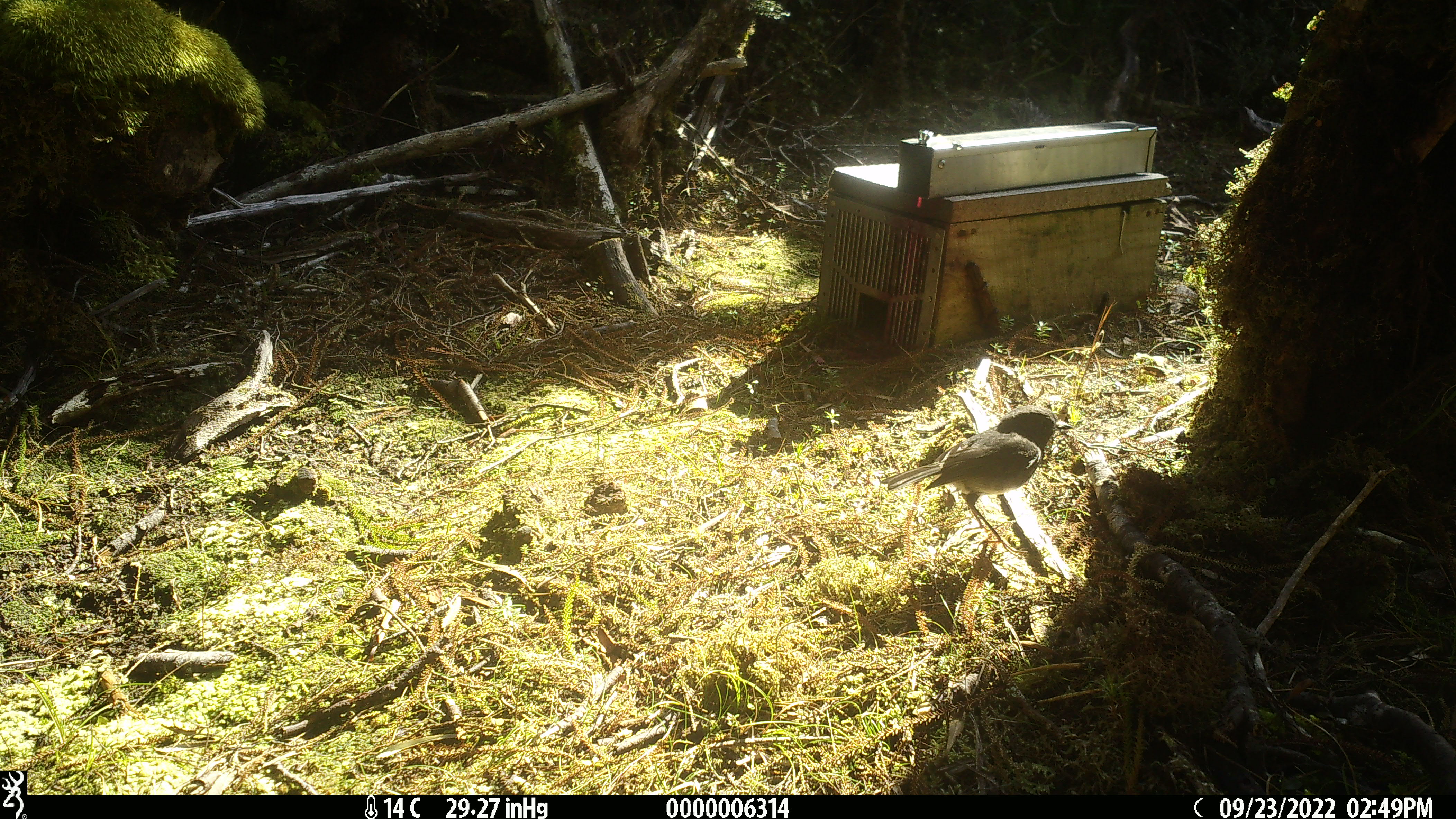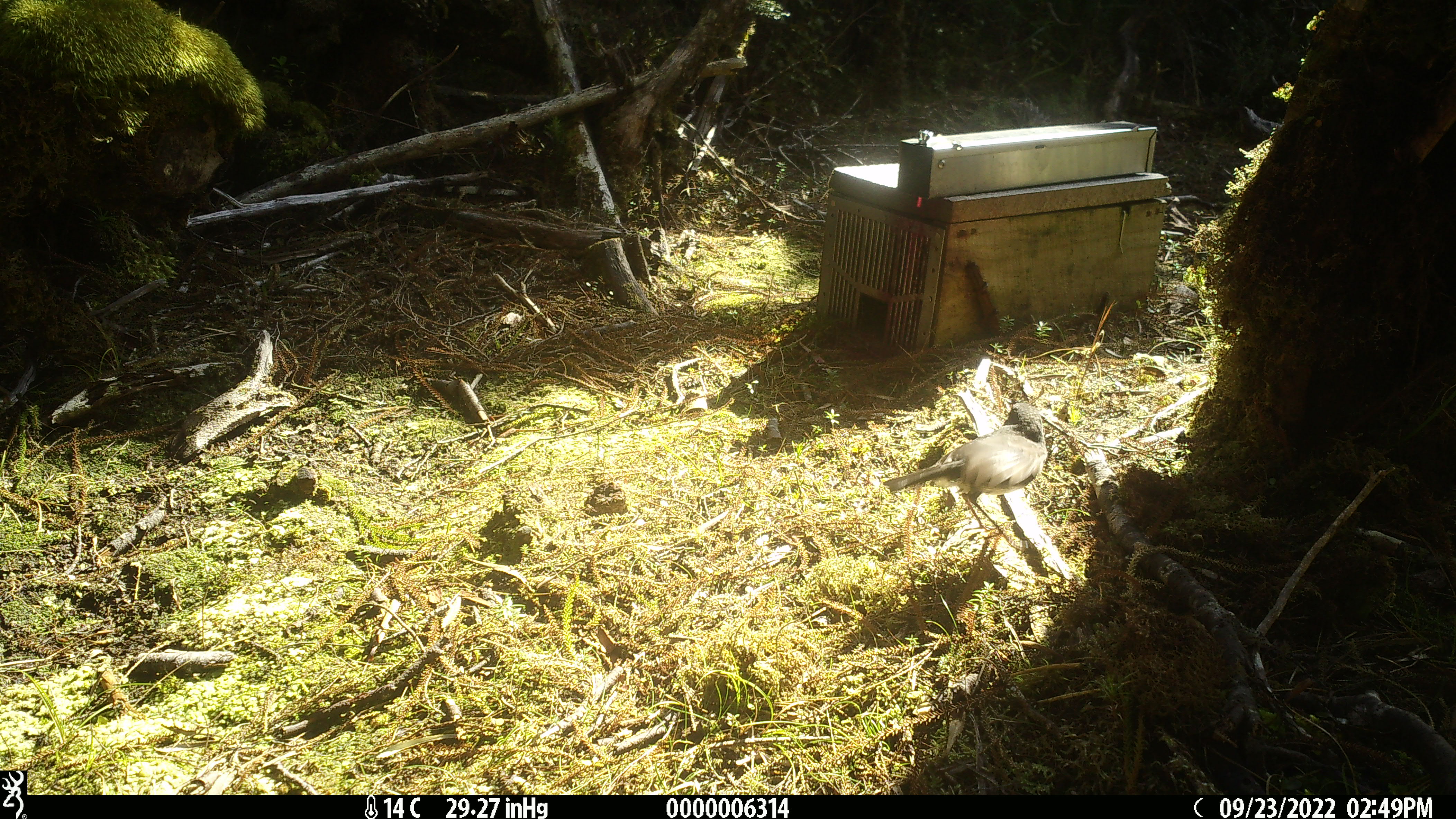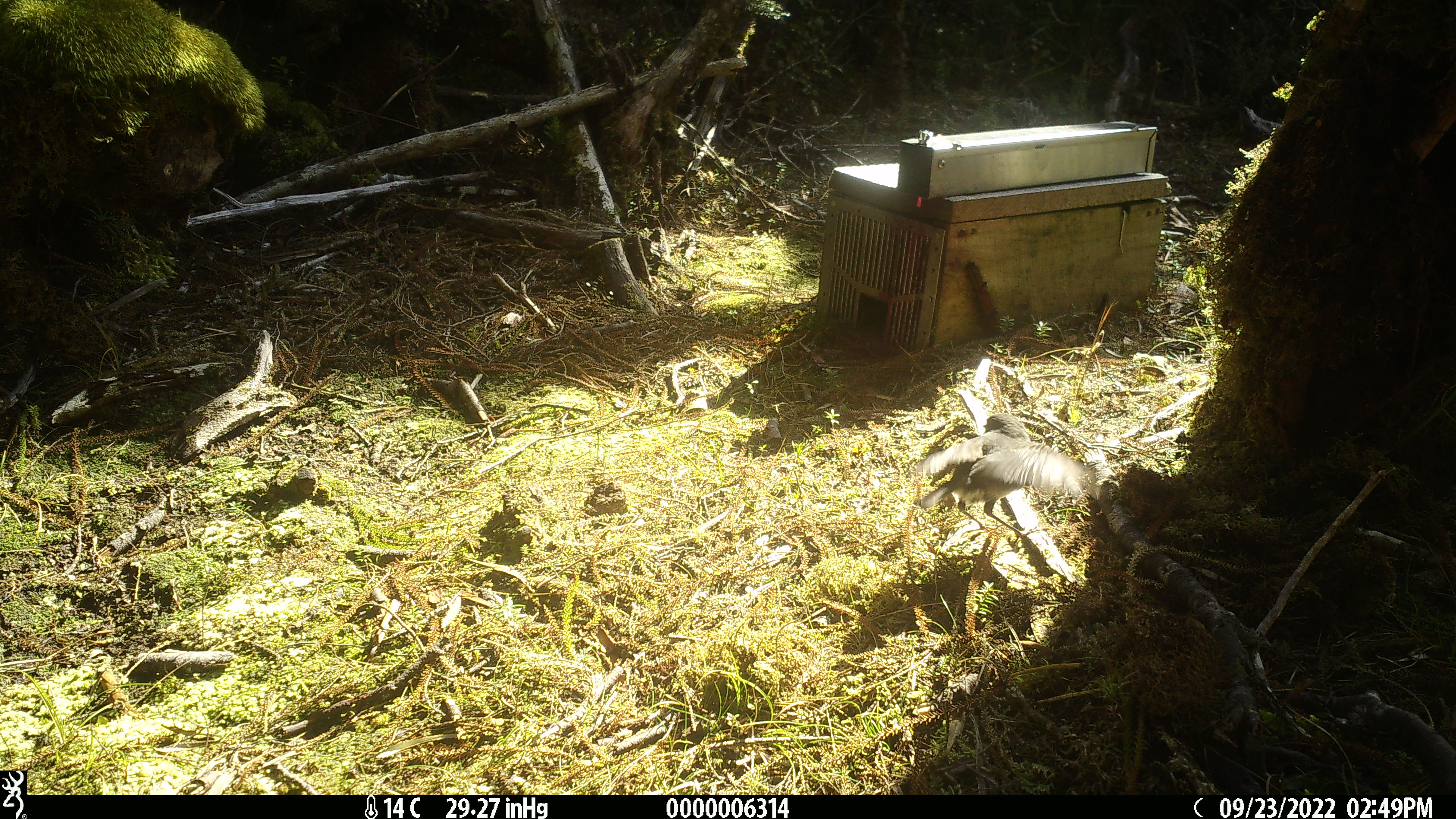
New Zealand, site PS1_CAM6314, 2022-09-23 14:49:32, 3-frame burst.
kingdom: Animalia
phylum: Chordata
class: Aves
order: Passeriformes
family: Petroicidae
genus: Petroica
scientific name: Petroica australis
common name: new zealand robin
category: robin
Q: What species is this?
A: Robin (new zealand robin) (Petroica australis).